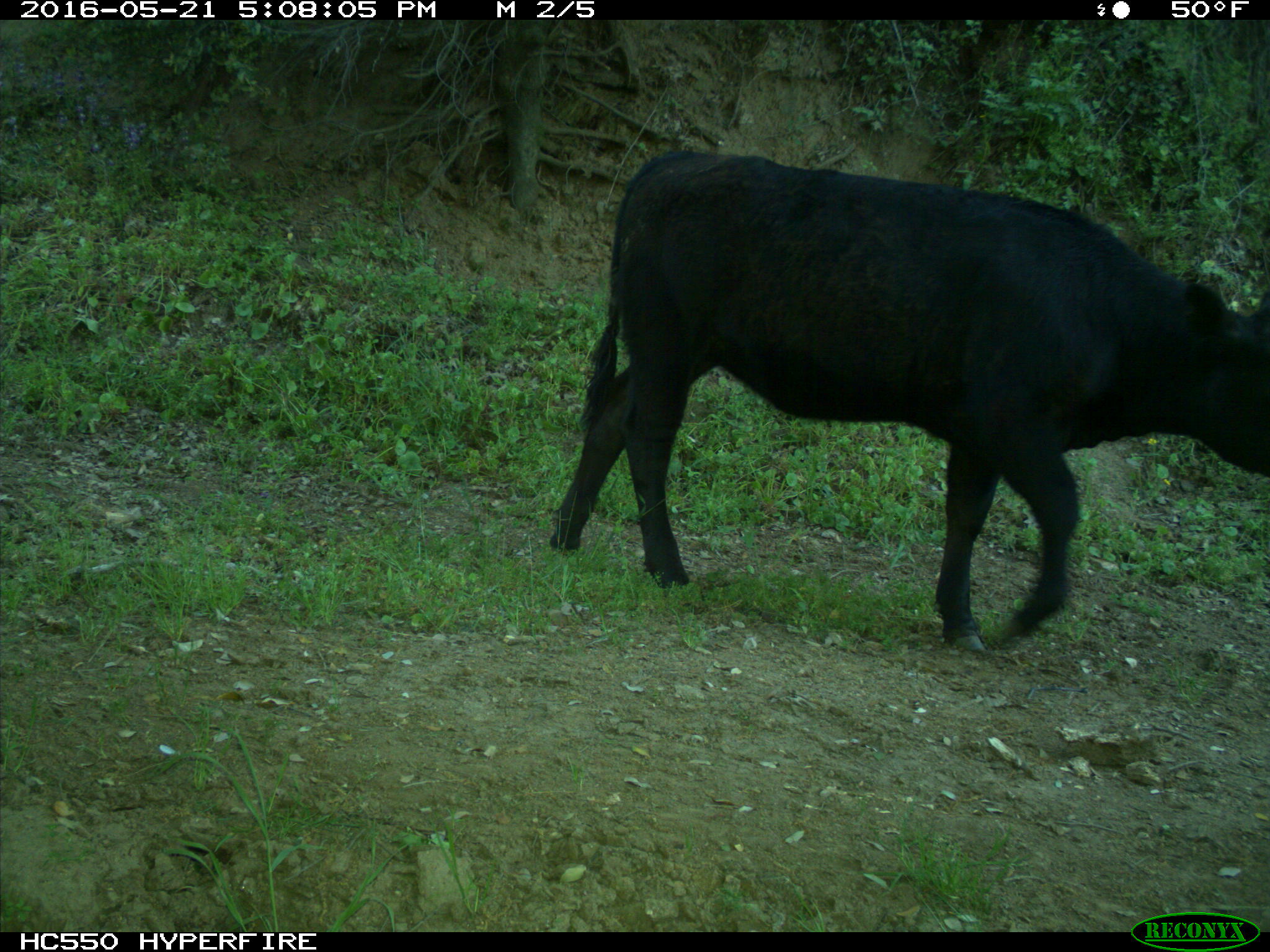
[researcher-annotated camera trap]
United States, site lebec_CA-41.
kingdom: Animalia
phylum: Chordata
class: Mammalia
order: Artiodactyla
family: Bovidae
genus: Bos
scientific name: Bos taurus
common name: domestic cow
Bos taurus (domestic cow).